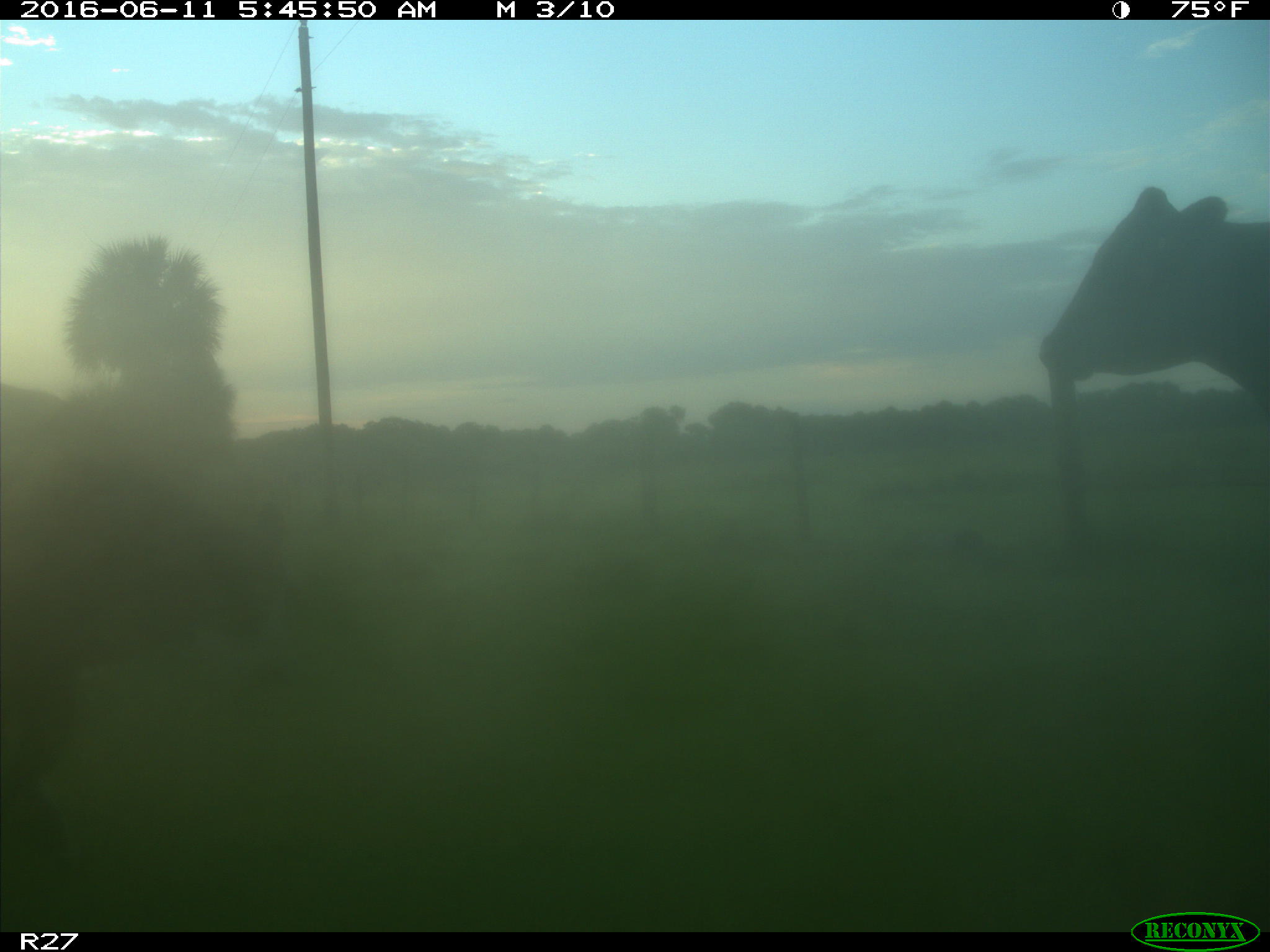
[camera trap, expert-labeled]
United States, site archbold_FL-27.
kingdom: Animalia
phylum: Chordata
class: Mammalia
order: Artiodactyla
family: Bovidae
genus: Bos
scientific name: Bos taurus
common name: domestic cow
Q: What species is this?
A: Bos taurus (domestic cow).